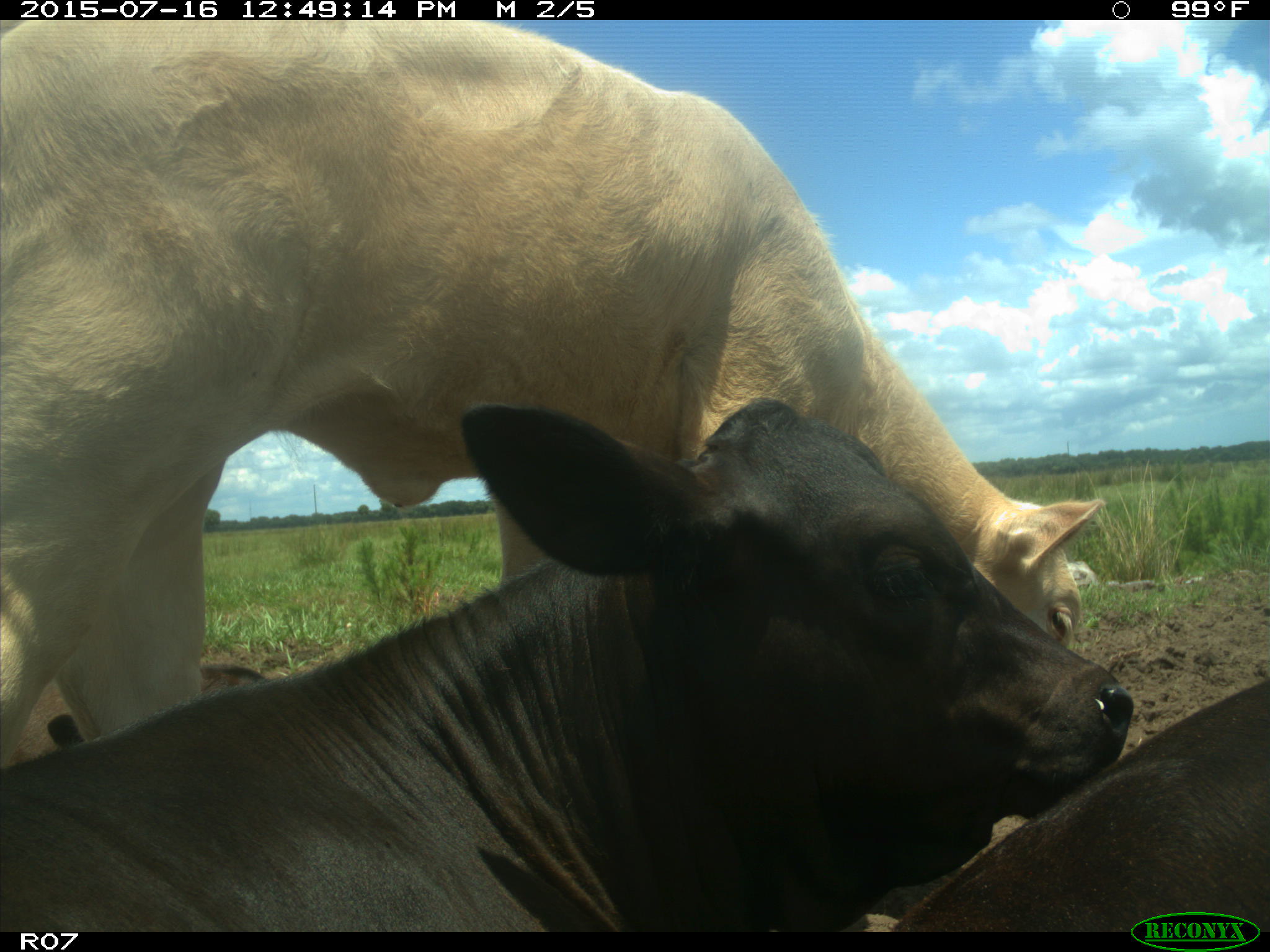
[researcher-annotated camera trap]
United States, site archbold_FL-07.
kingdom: Animalia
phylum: Chordata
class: Mammalia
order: Artiodactyla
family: Bovidae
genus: Bos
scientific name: Bos taurus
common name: domestic cow